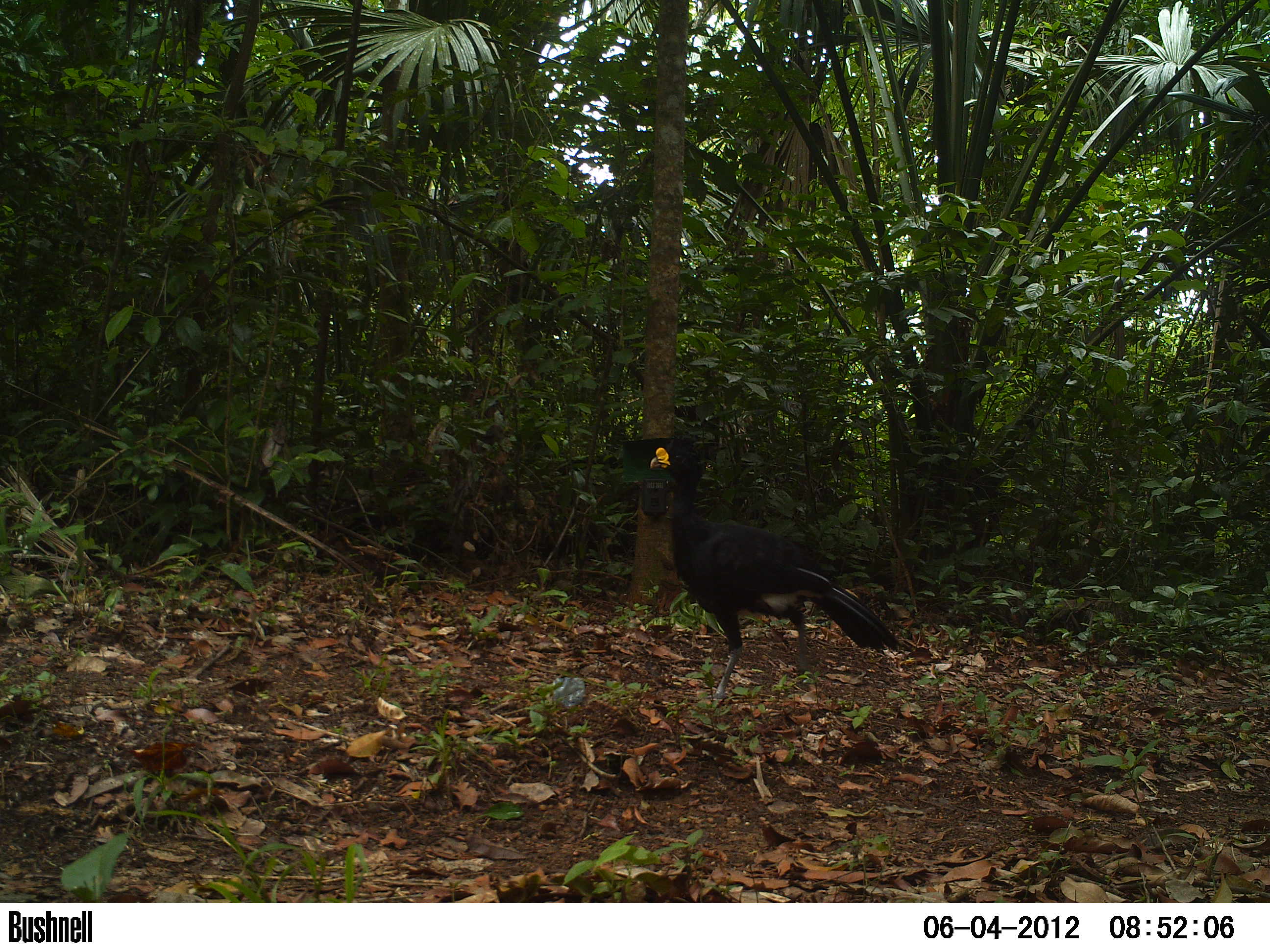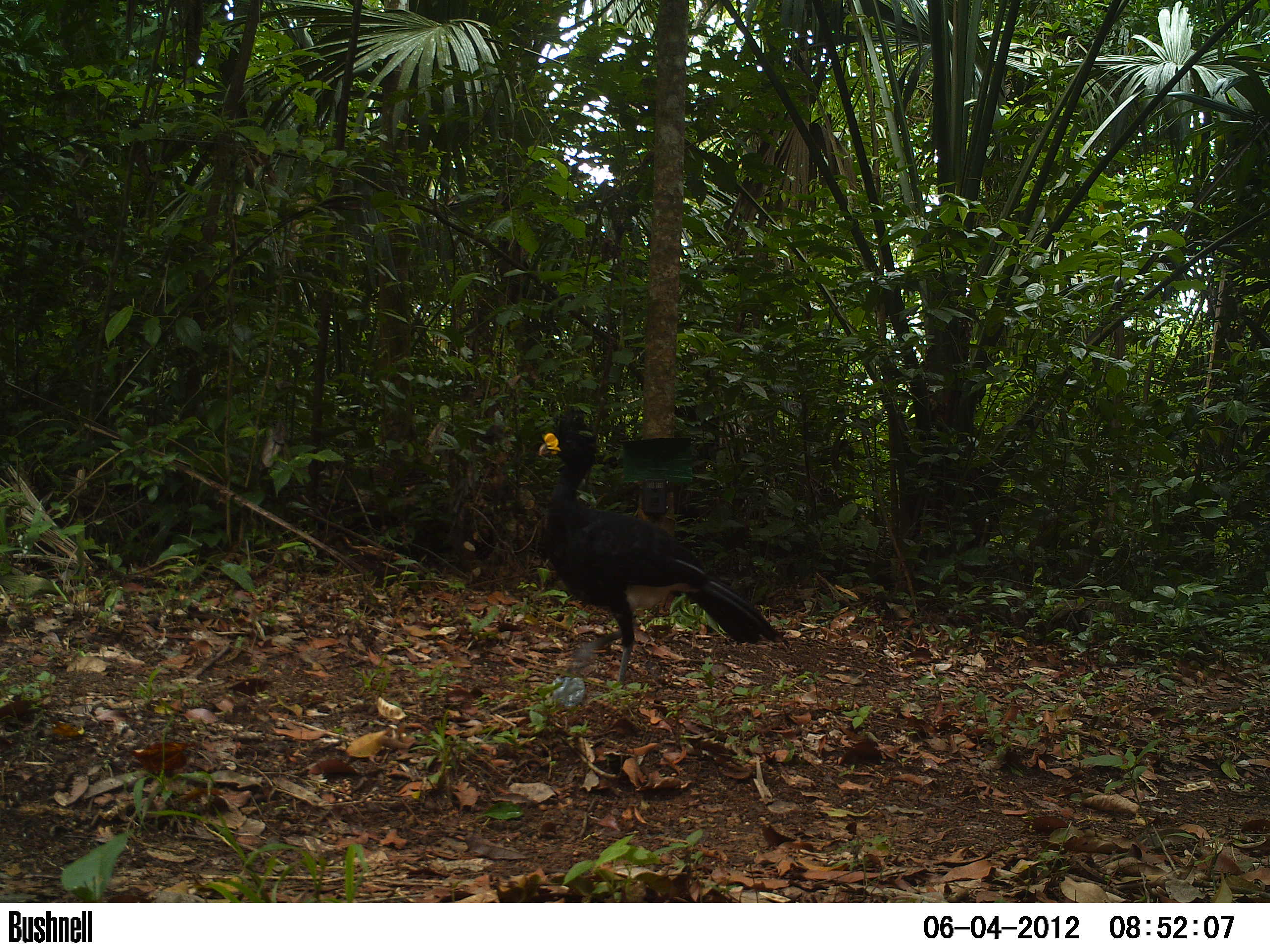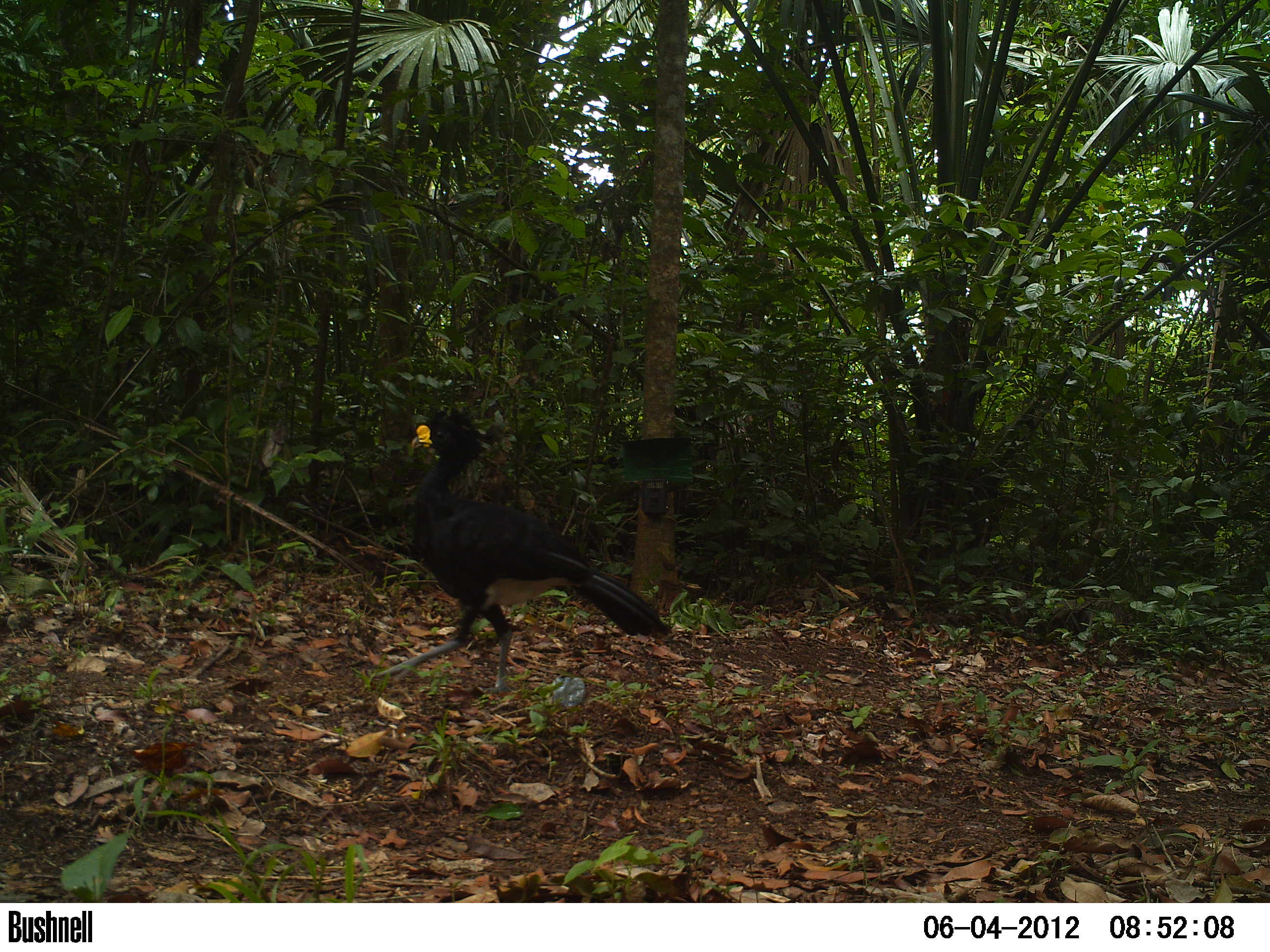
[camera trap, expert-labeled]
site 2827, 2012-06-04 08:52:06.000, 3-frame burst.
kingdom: Animalia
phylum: Chordata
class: Aves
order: Galliformes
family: Cracidae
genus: Crax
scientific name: Crax rubra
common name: great curassow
Crax rubra (great curassow), count 1, age adult, sex male.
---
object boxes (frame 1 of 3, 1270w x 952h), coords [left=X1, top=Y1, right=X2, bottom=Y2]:
crax rubra: [left=649, top=436, right=901, bottom=708]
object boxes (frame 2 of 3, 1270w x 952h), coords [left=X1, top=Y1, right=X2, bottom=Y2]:
crax rubra: [left=538, top=417, right=791, bottom=687]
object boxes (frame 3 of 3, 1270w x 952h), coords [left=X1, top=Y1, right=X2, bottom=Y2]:
crax rubra: [left=369, top=406, right=671, bottom=693]